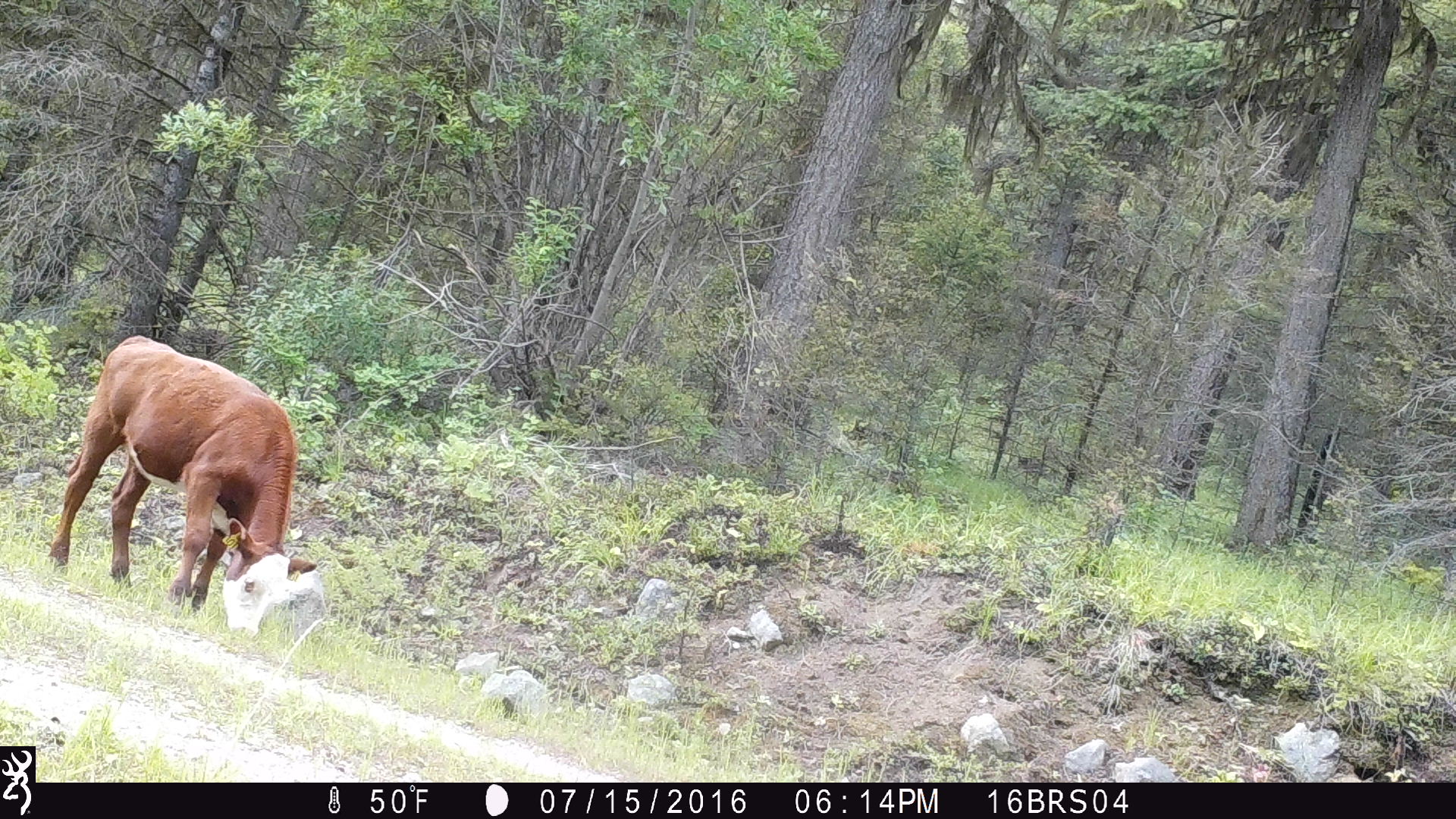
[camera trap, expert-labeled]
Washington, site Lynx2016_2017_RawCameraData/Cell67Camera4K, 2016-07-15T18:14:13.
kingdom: Animalia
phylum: Chordata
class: Mammalia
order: Artiodactyla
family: Bovidae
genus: Bos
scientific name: Bos taurus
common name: domestic cattle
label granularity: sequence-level